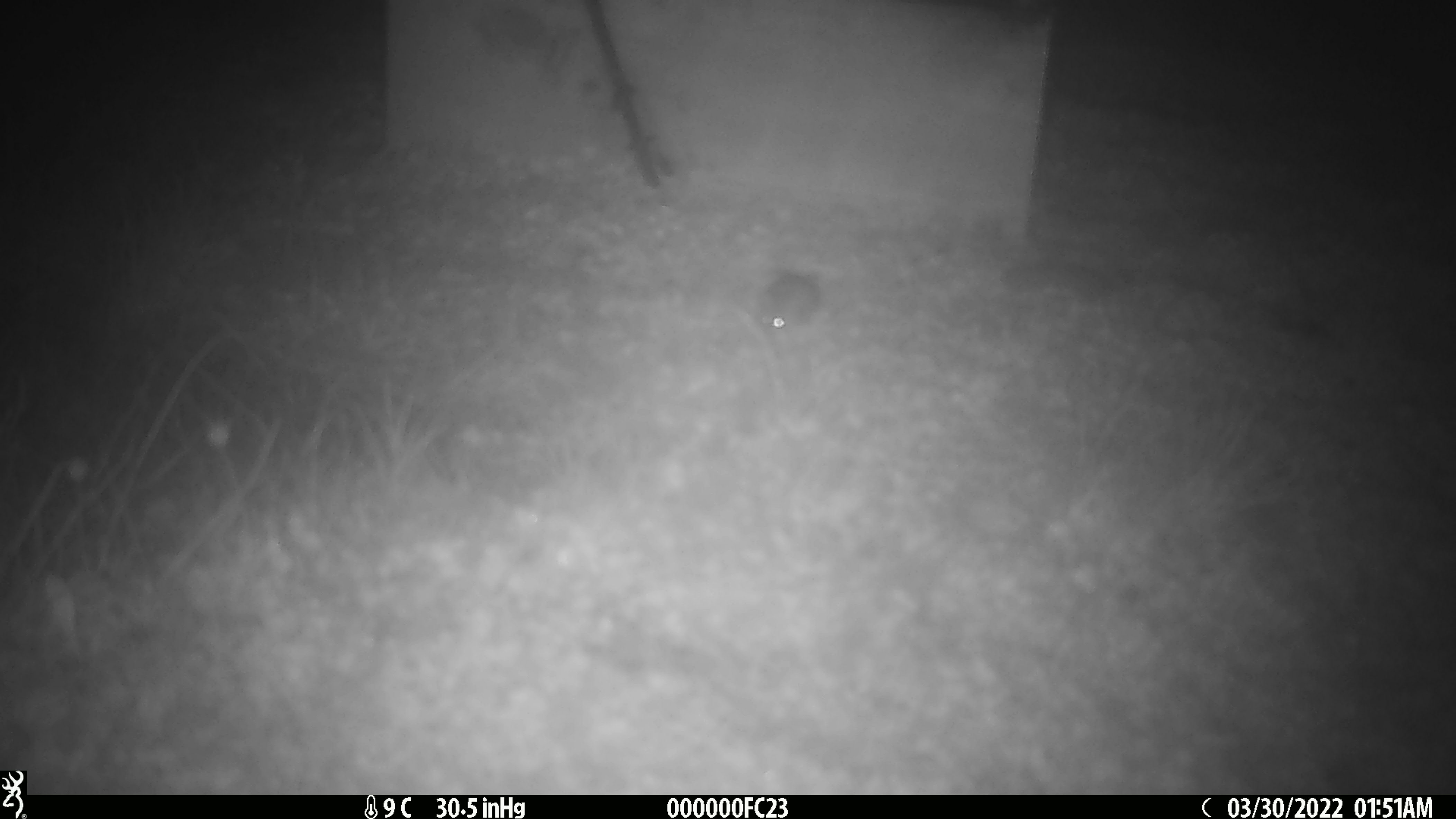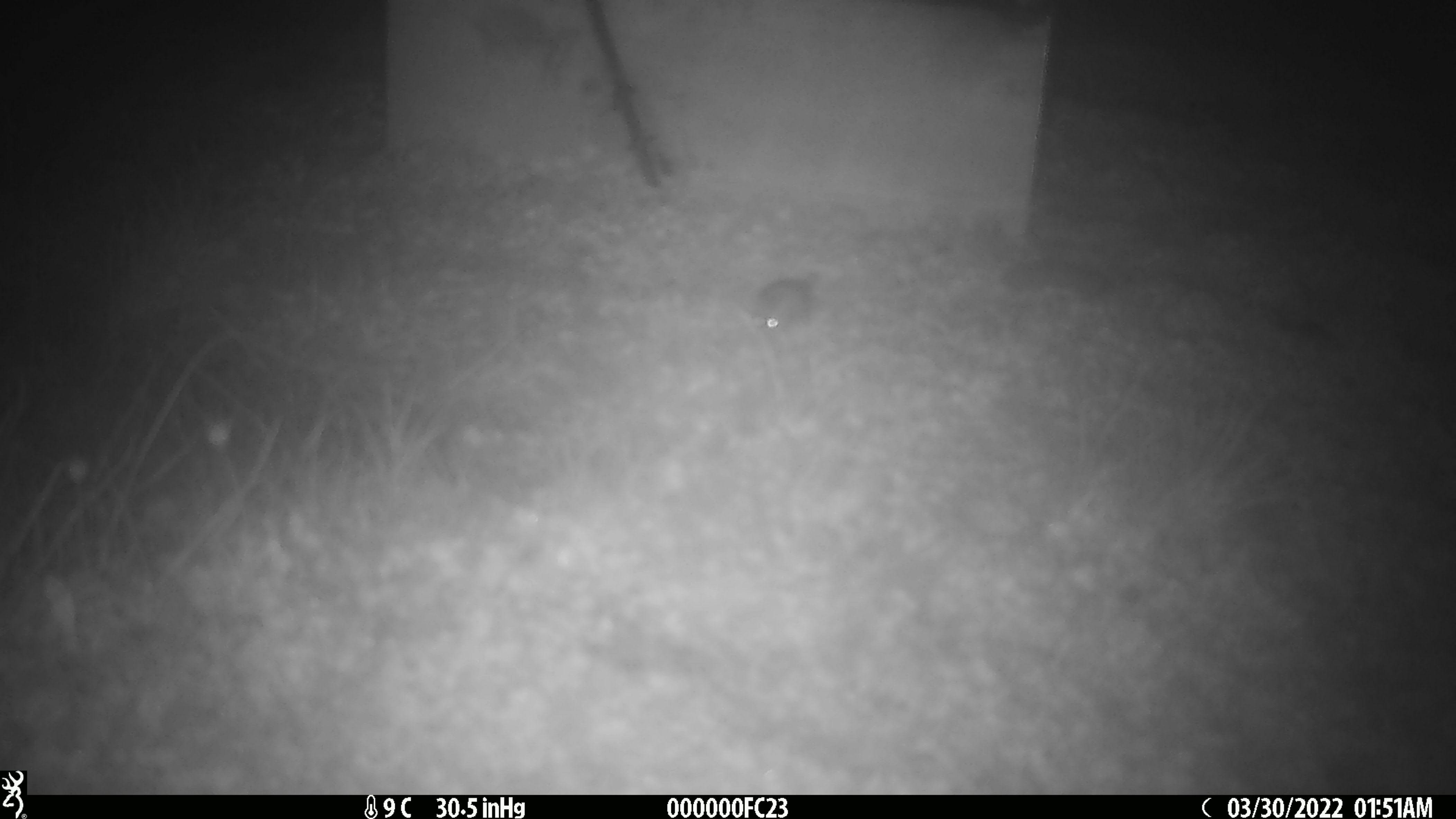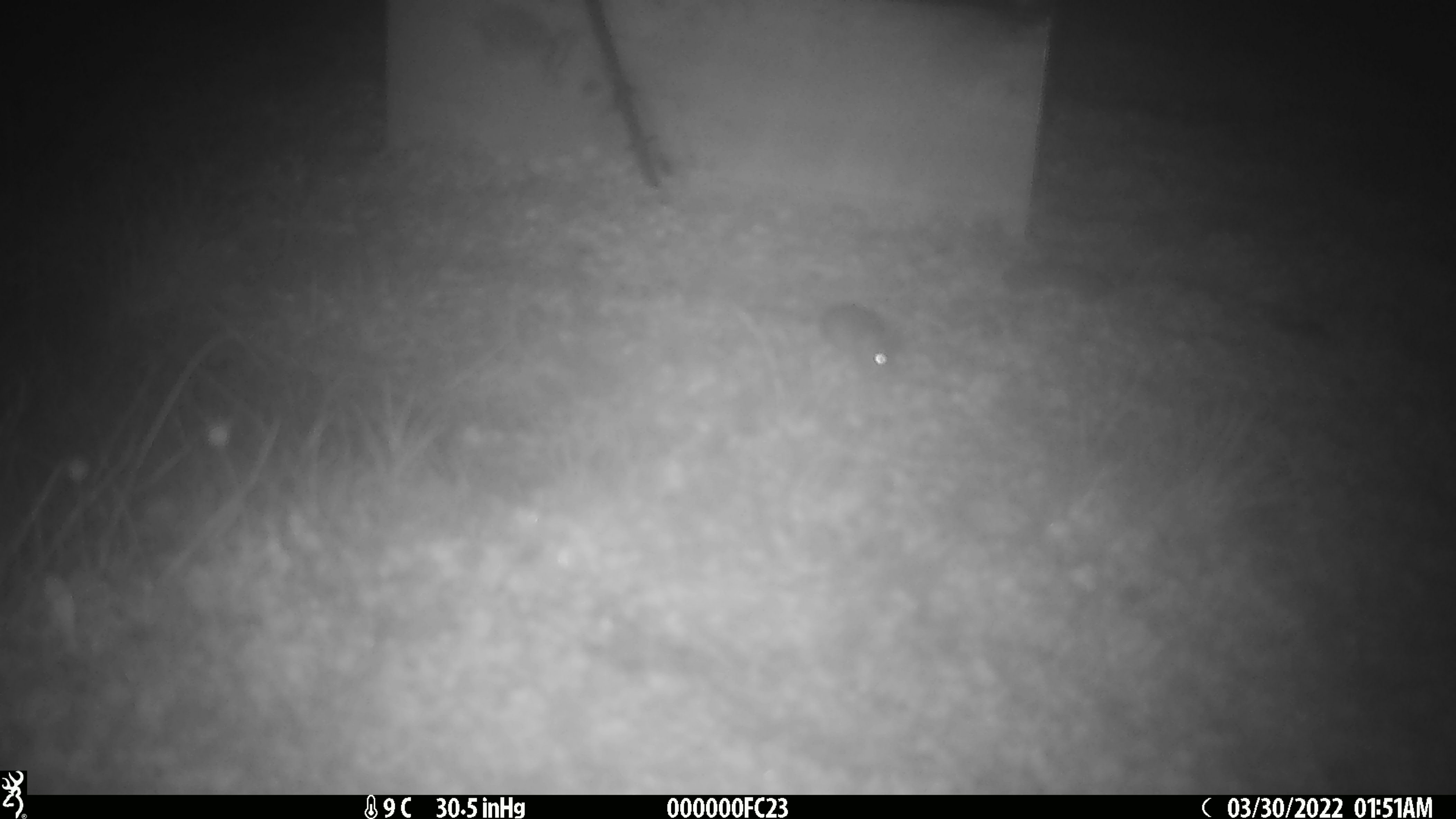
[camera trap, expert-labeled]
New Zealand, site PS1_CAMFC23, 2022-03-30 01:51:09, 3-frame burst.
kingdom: Animalia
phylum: Chordata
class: Mammalia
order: Rodentia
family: Muridae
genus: Mus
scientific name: Mus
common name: mouse